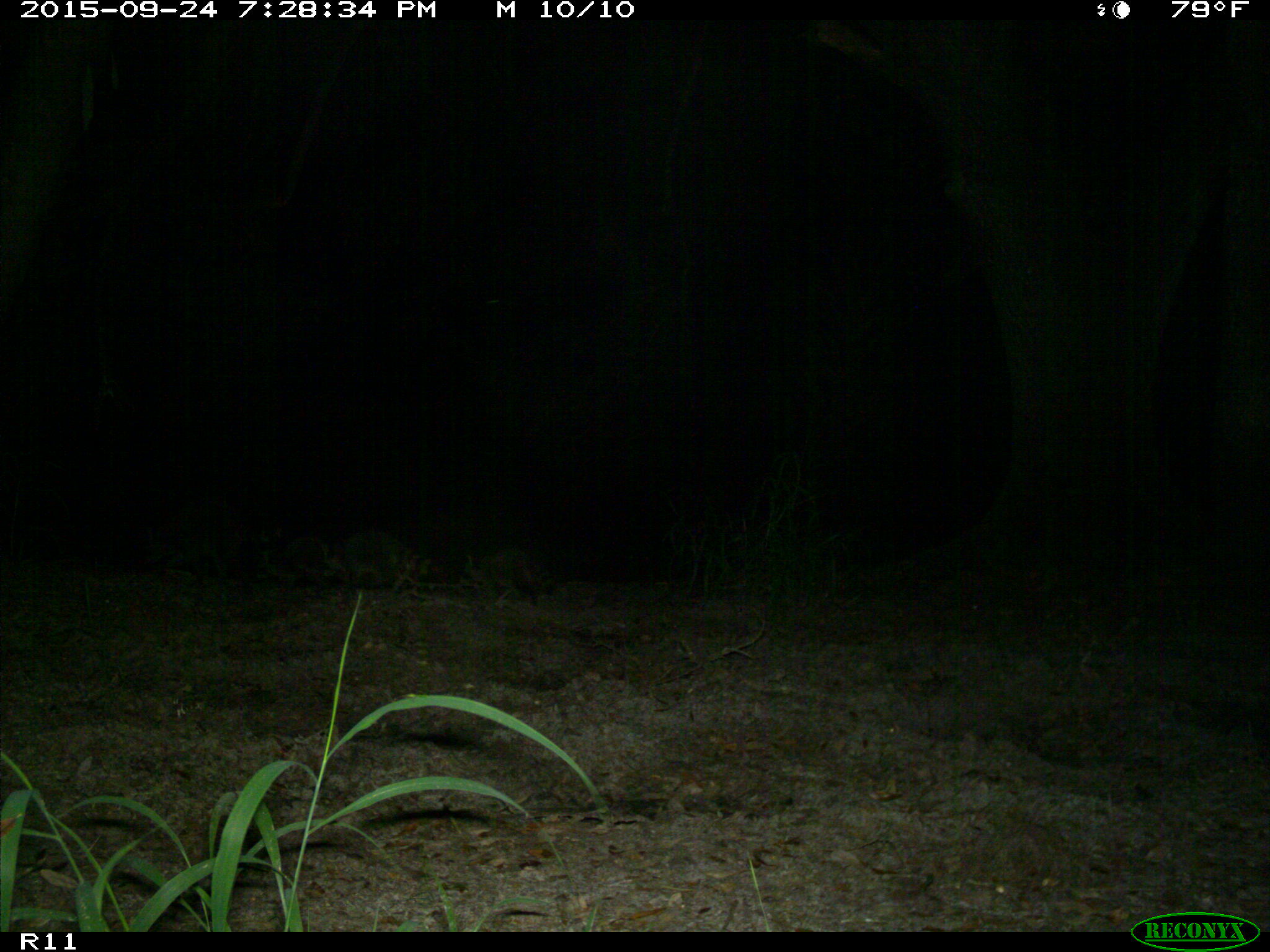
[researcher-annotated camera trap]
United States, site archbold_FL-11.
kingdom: Animalia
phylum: Chordata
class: Mammalia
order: Carnivora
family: Procyonidae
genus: Procyon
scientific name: Procyon lotor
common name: common raccoon